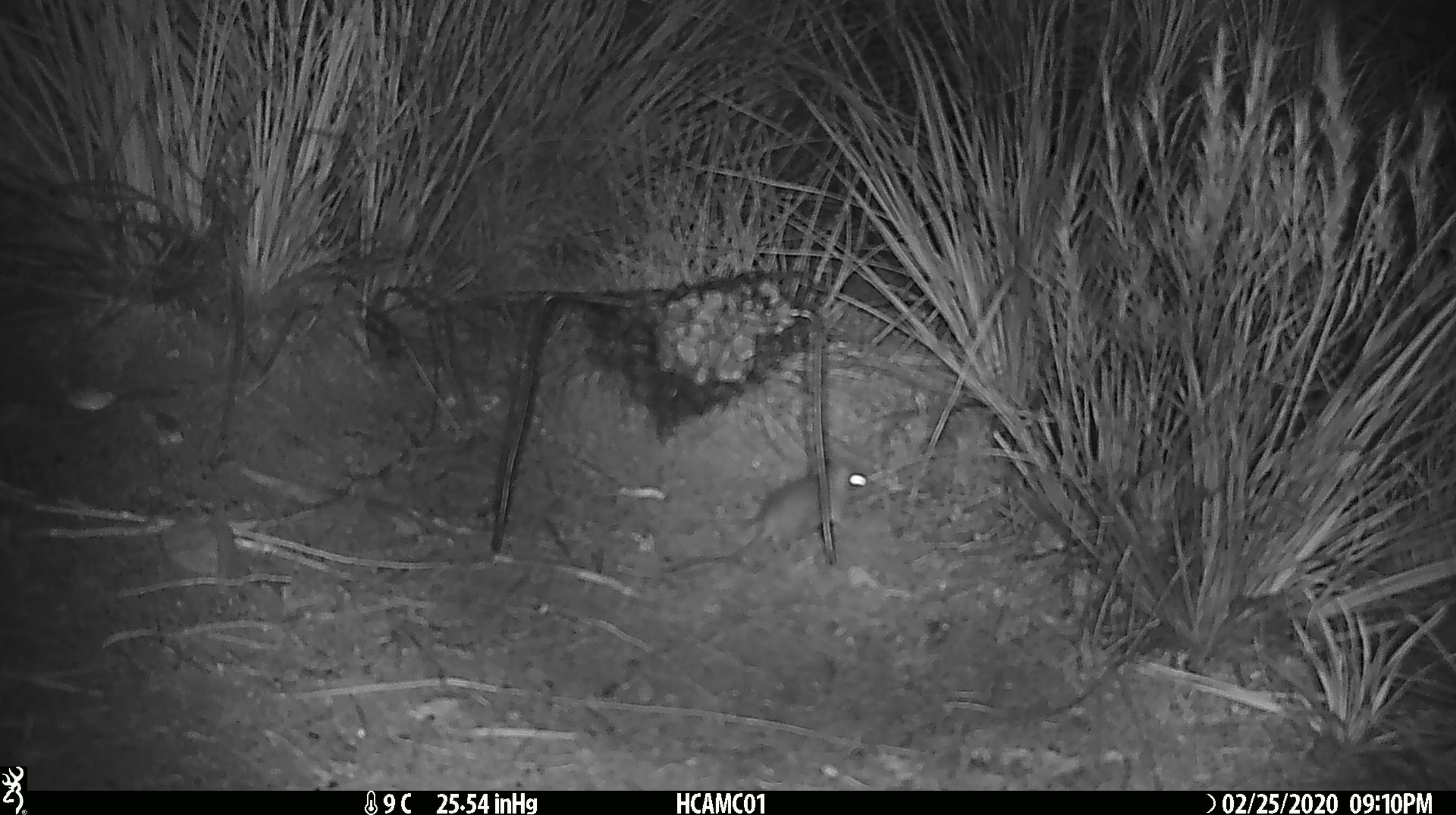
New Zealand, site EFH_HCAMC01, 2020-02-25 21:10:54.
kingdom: Animalia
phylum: Chordata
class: Mammalia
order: Rodentia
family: Muridae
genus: Mus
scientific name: Mus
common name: mouse